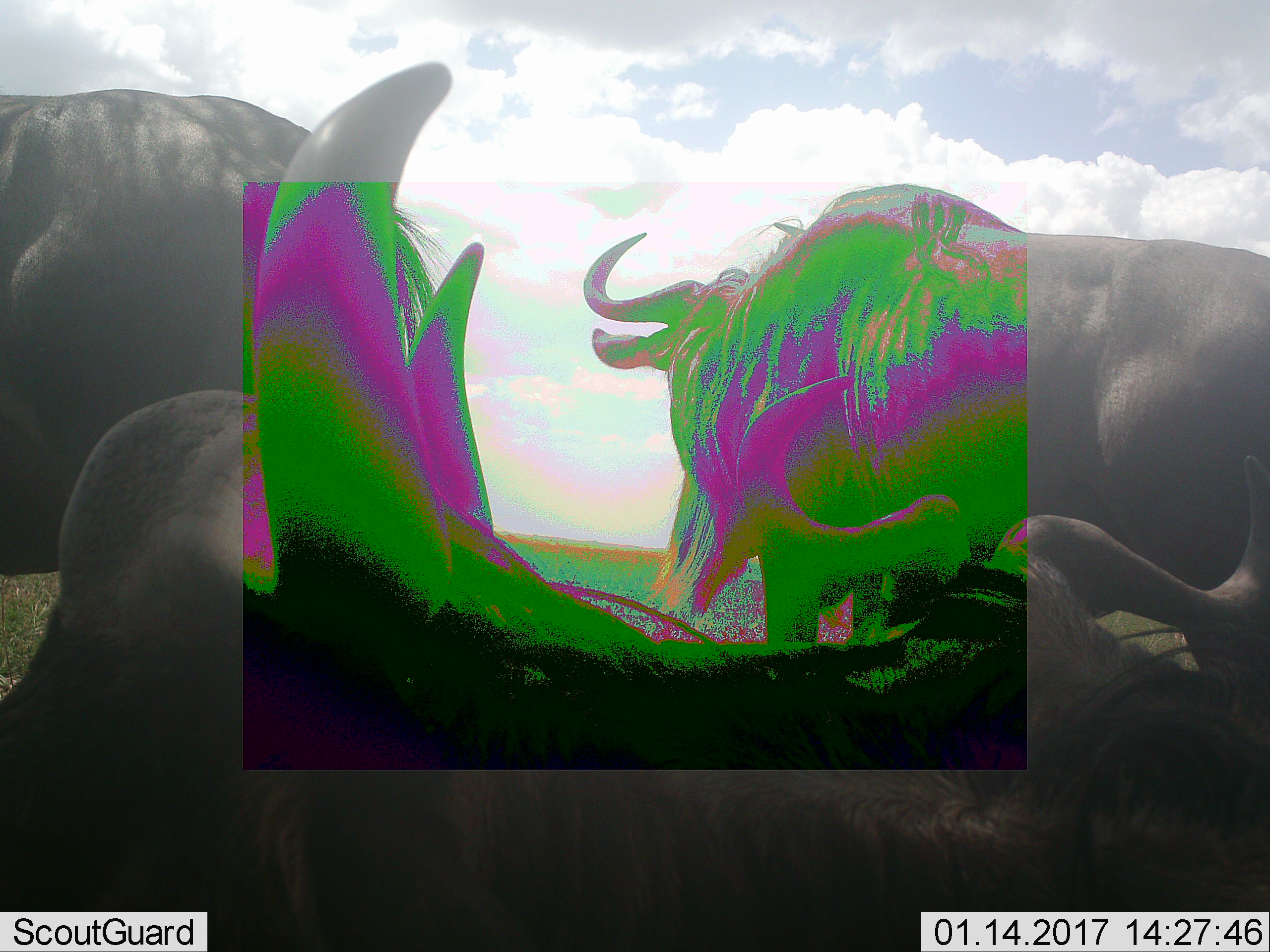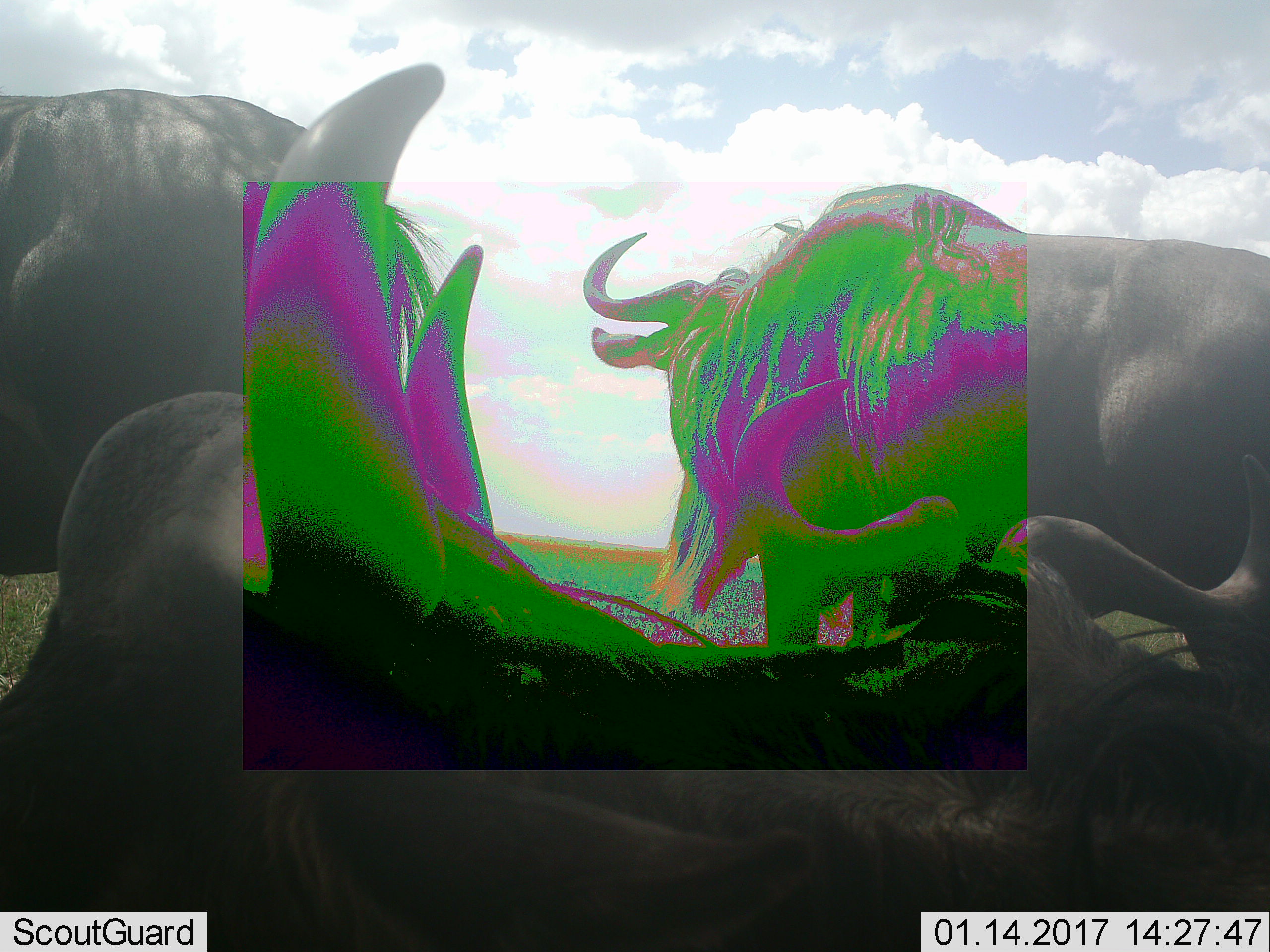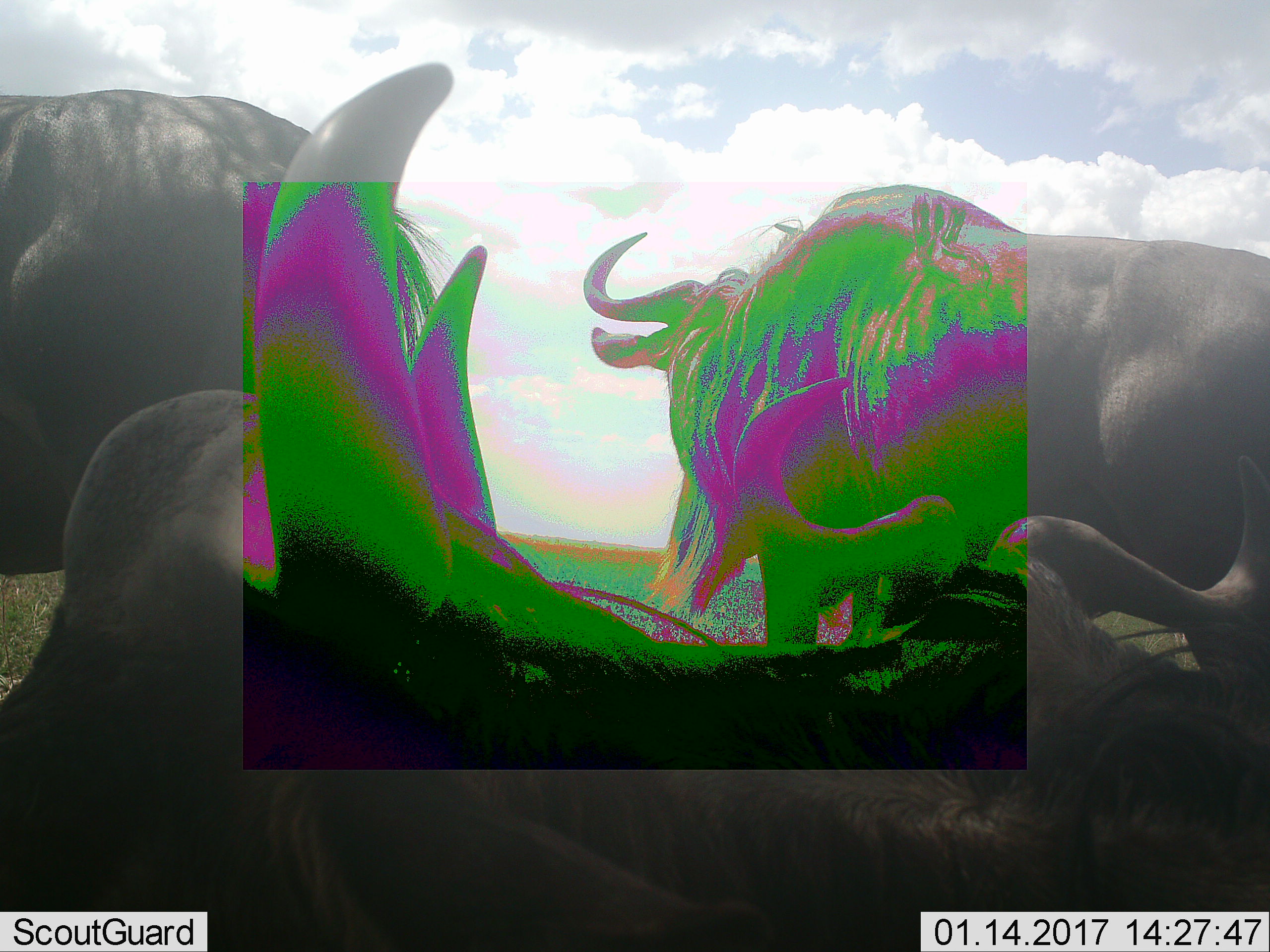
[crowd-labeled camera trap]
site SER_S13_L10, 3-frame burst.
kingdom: Animalia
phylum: Chordata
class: Mammalia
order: Artiodactyla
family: Bovidae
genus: Connochaetes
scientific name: Connochaetes taurinus taurinus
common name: blue wildebeest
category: wildebeestblue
Wildebeestblue (blue wildebeest) (Connochaetes taurinus taurinus), count 4. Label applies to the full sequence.